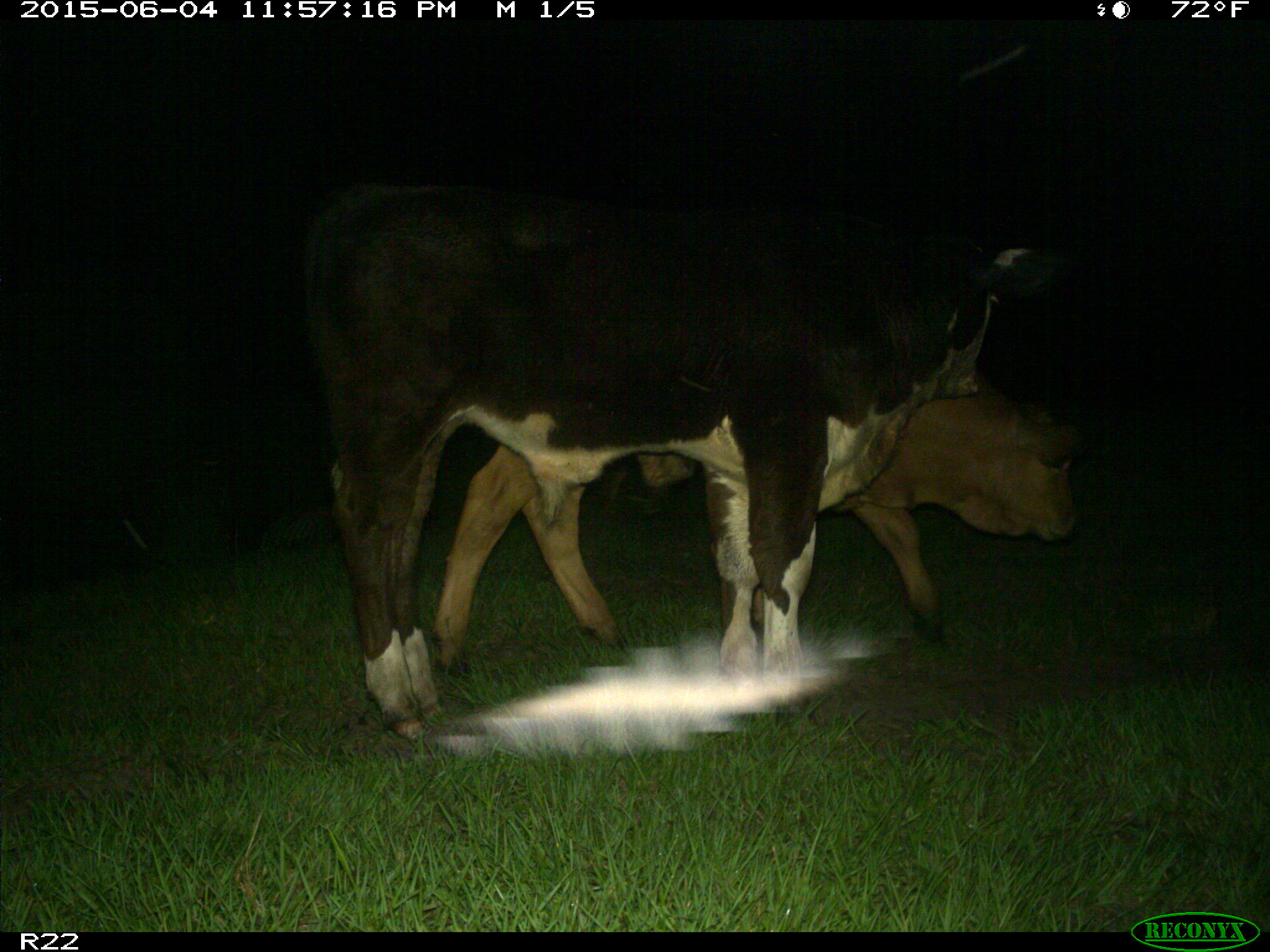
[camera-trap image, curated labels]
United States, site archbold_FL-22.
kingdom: Animalia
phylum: Chordata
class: Mammalia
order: Artiodactyla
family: Bovidae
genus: Bos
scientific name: Bos taurus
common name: domestic cow